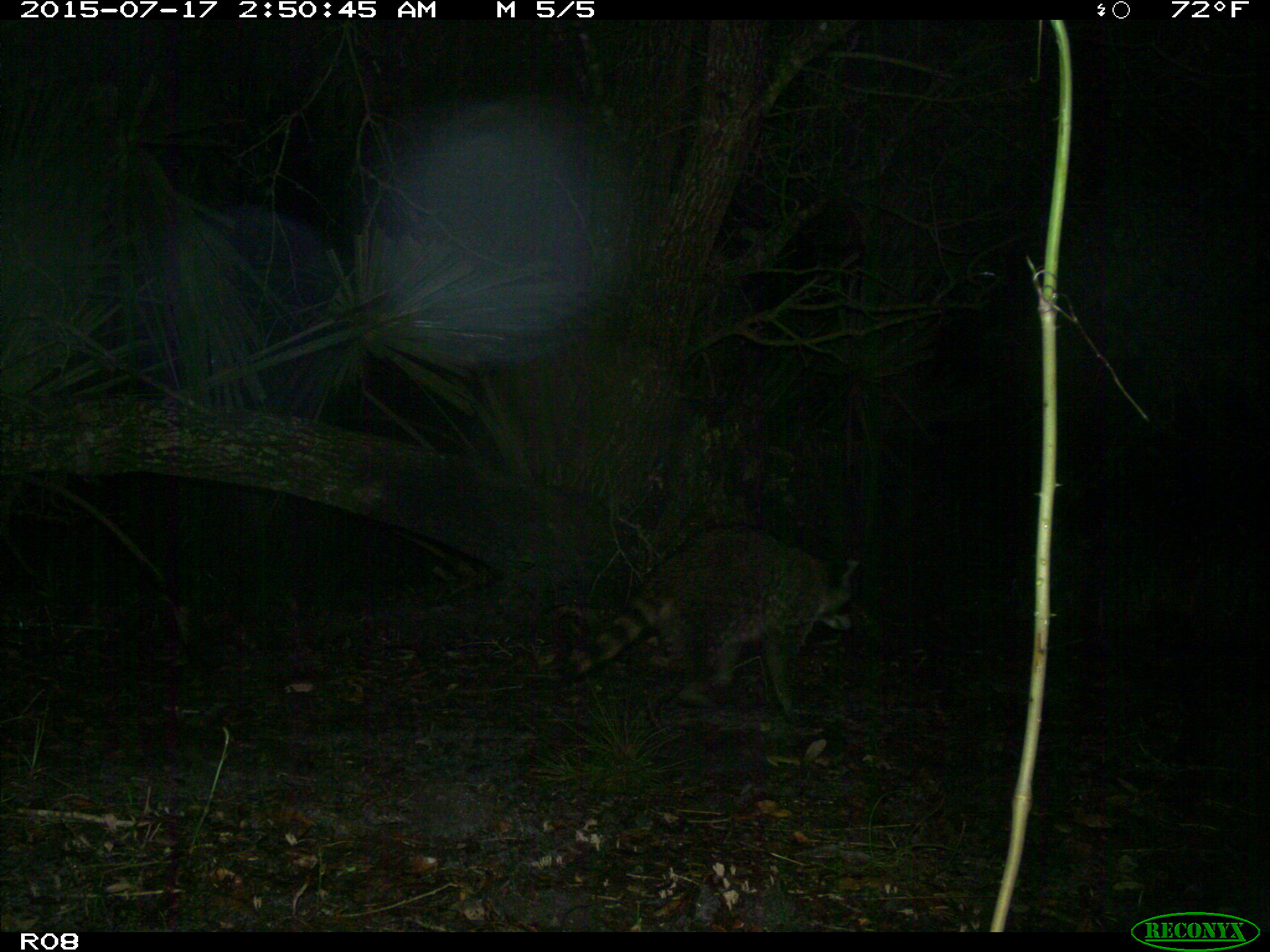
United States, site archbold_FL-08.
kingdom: Animalia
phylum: Chordata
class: Mammalia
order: Carnivora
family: Procyonidae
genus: Procyon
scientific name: Procyon lotor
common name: common raccoon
Procyon lotor (common raccoon).